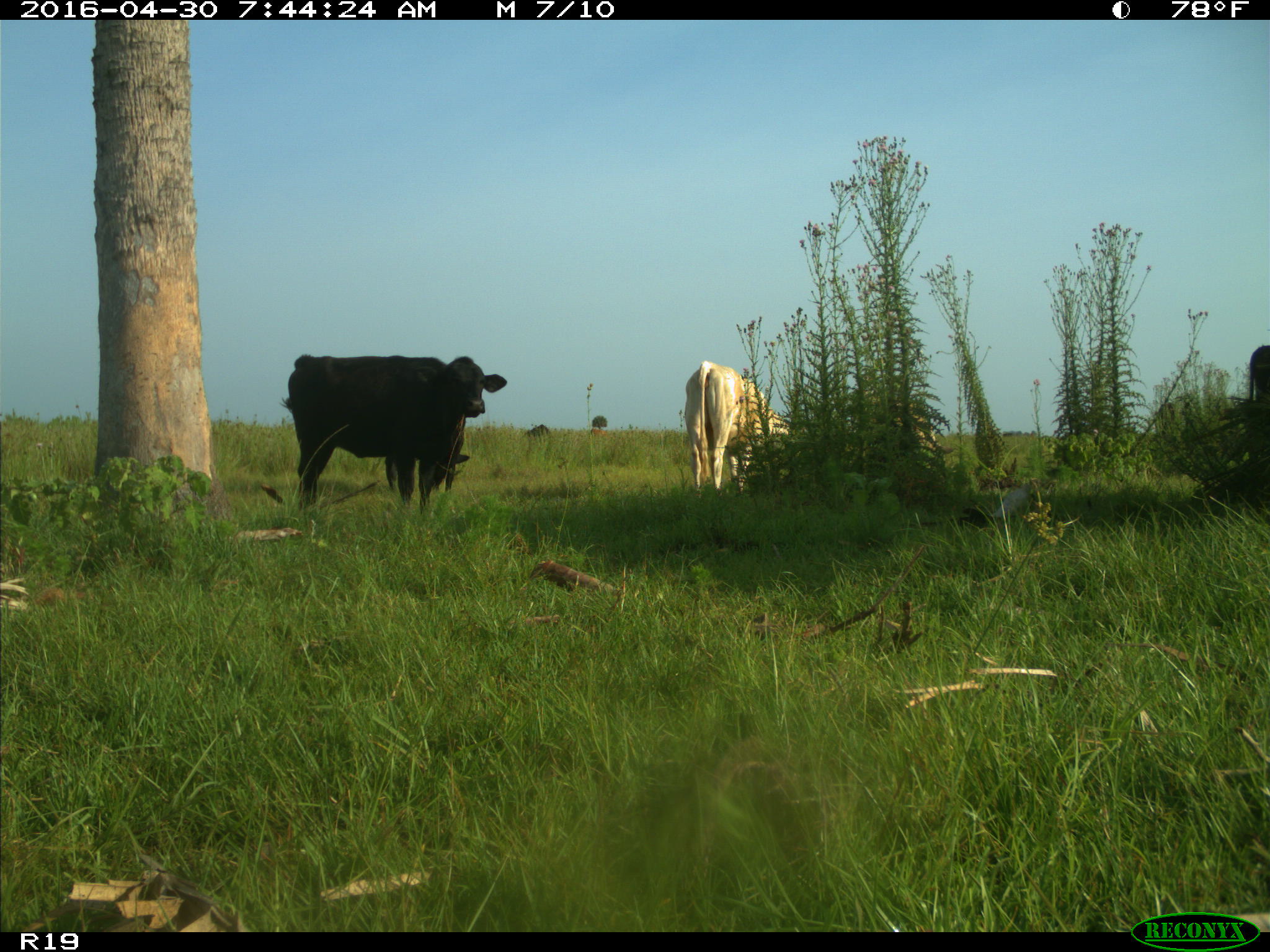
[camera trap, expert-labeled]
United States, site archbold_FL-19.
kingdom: Animalia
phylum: Chordata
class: Mammalia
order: Artiodactyla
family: Bovidae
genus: Bos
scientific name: Bos taurus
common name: domestic cow